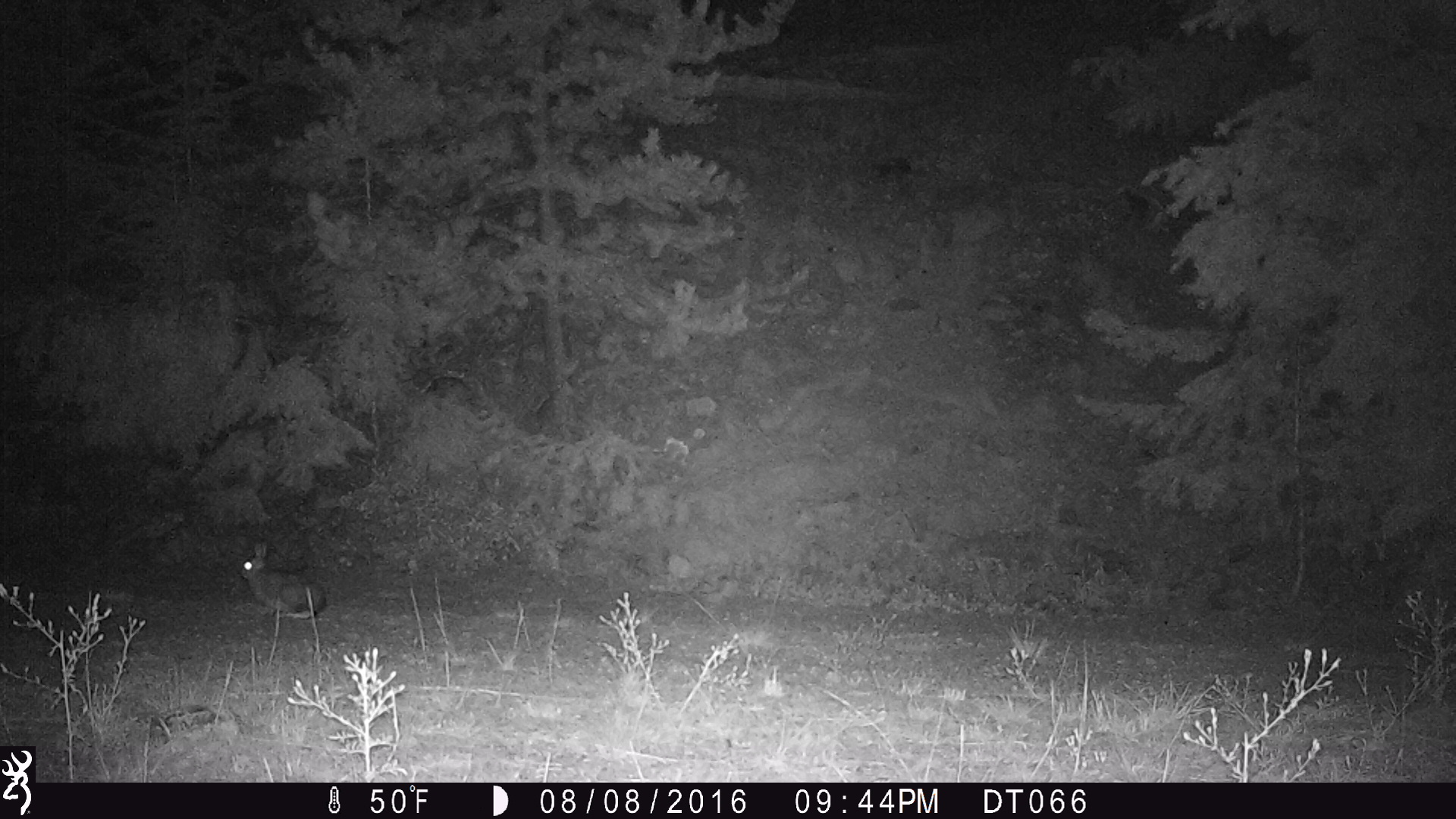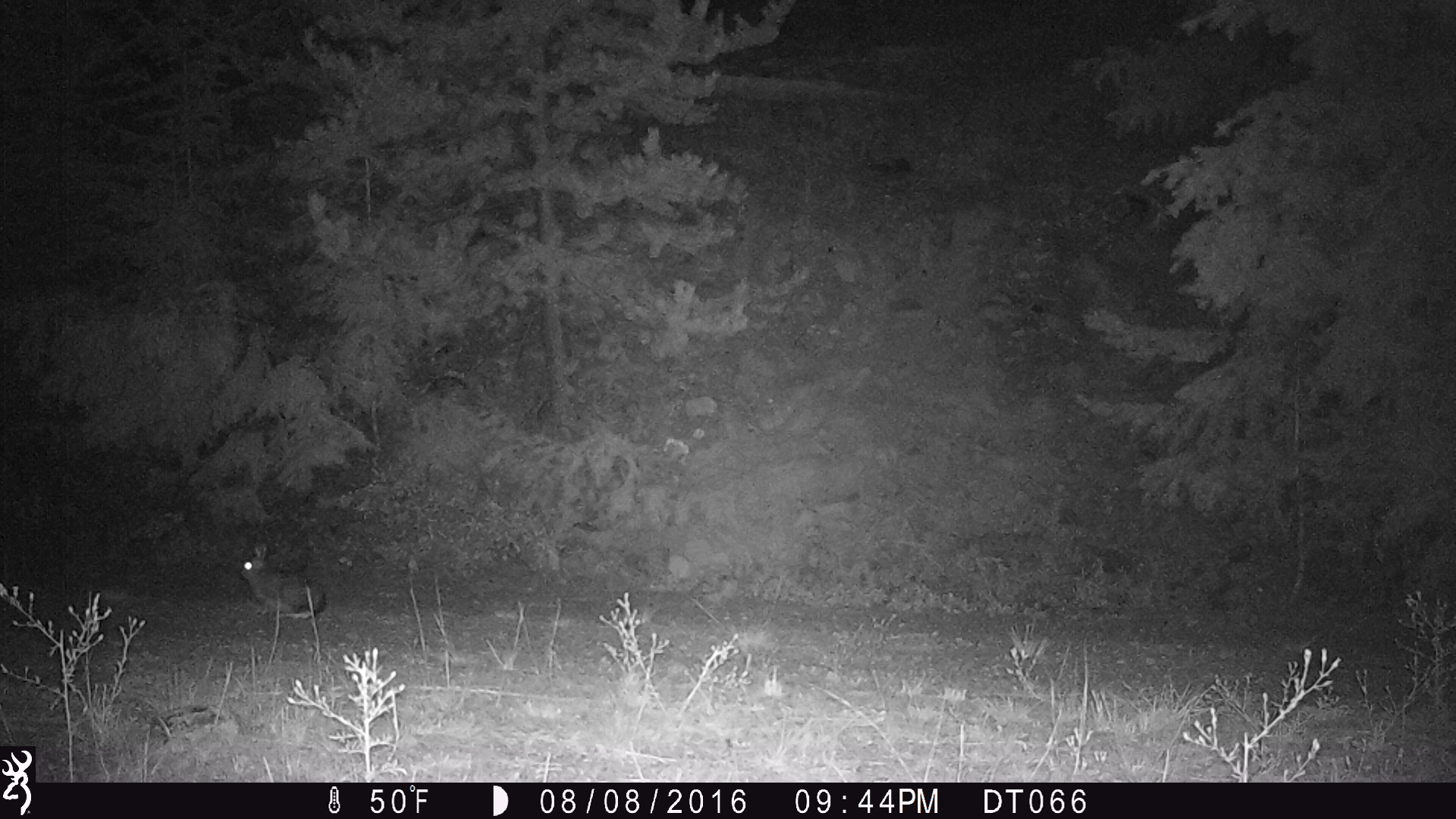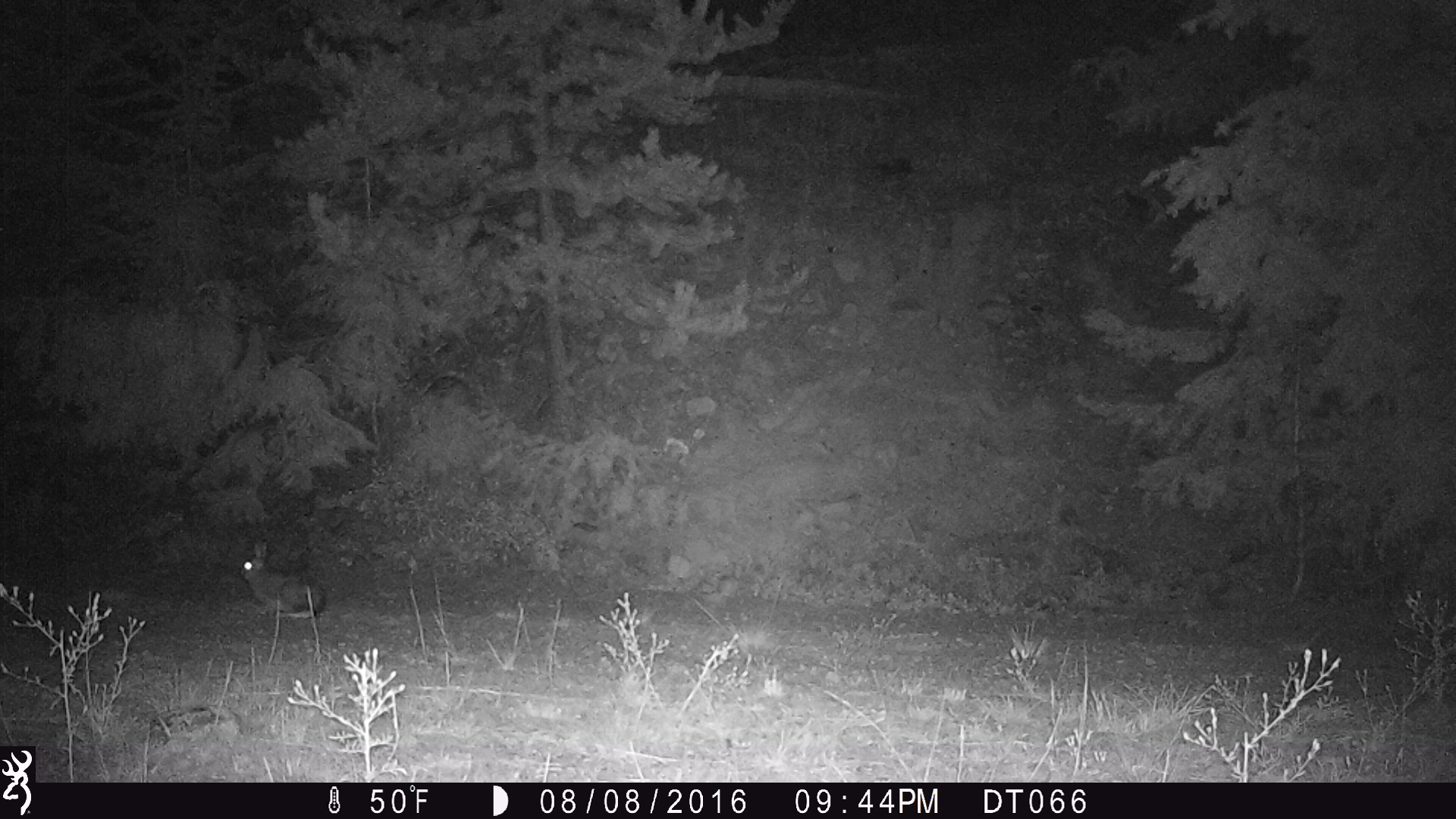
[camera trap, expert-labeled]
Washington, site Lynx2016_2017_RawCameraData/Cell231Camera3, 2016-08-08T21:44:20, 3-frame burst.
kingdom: Animalia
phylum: Chordata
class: Mammalia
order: Lagomorpha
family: Leporidae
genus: Lepus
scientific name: Lepus americanus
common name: snowshoe hare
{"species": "Lepus americanus (snowshoe hare)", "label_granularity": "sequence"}